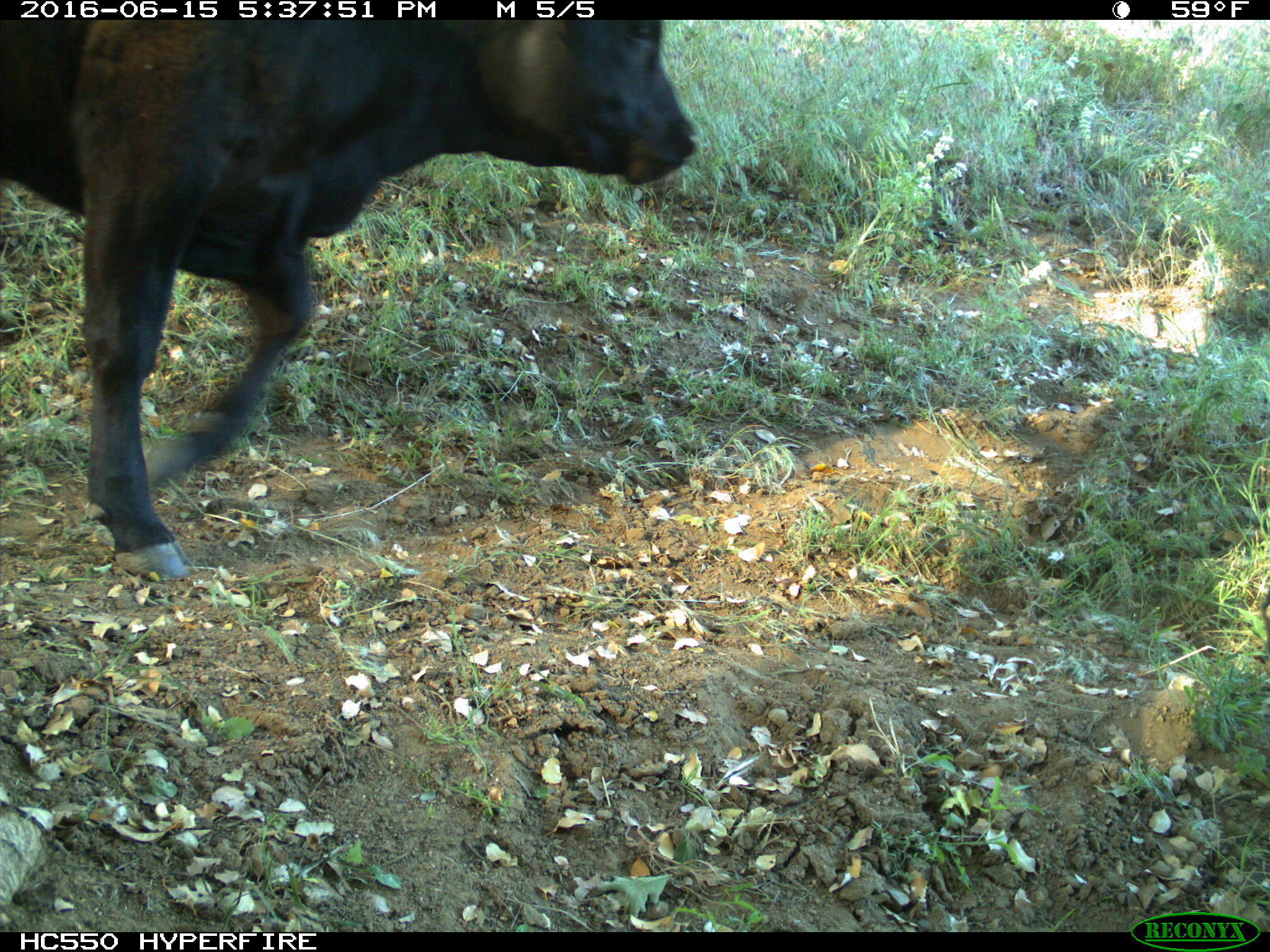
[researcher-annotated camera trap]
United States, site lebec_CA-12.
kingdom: Animalia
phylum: Chordata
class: Mammalia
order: Artiodactyla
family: Bovidae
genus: Bos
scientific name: Bos taurus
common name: domestic cow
Bos taurus (domestic cow).